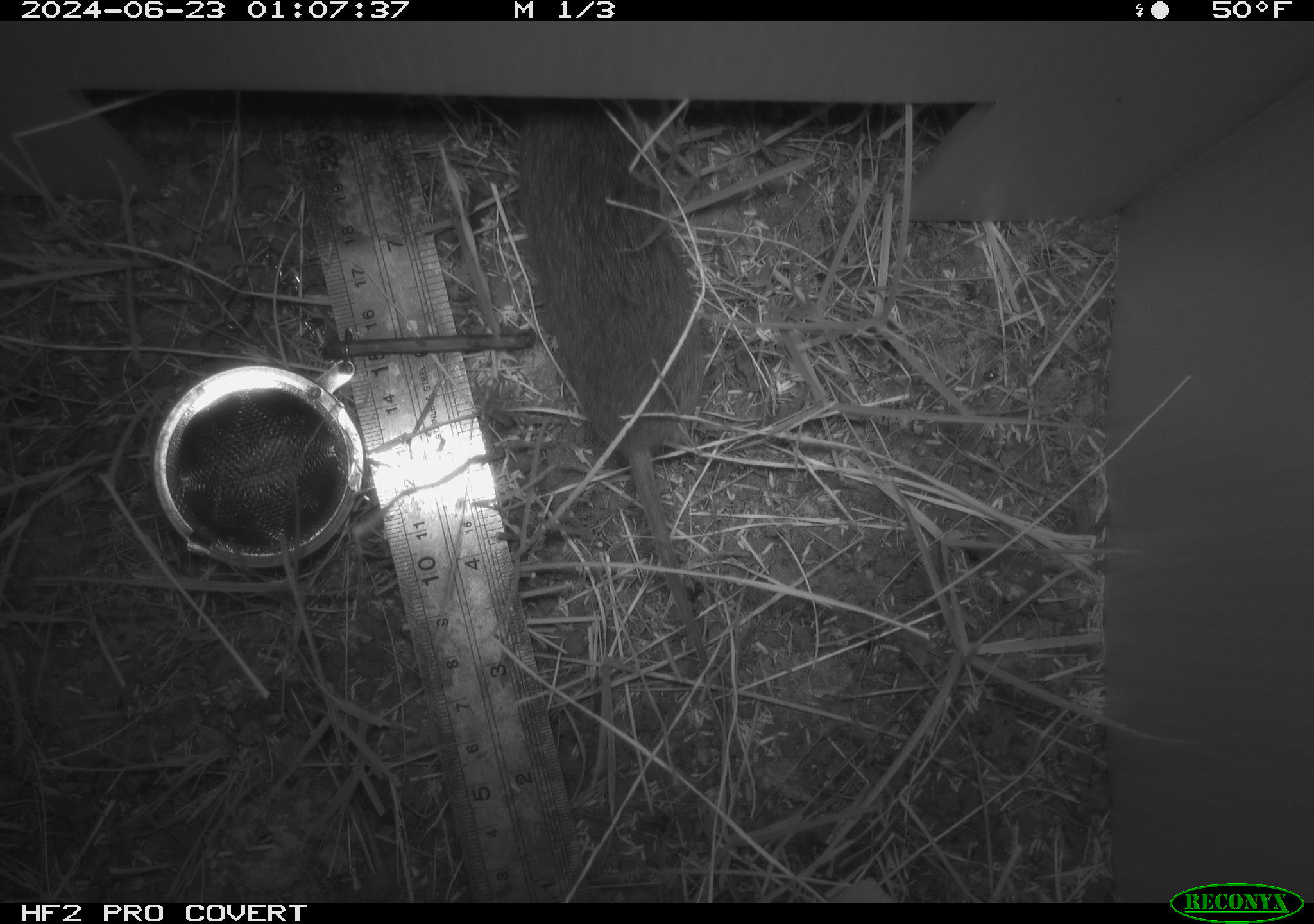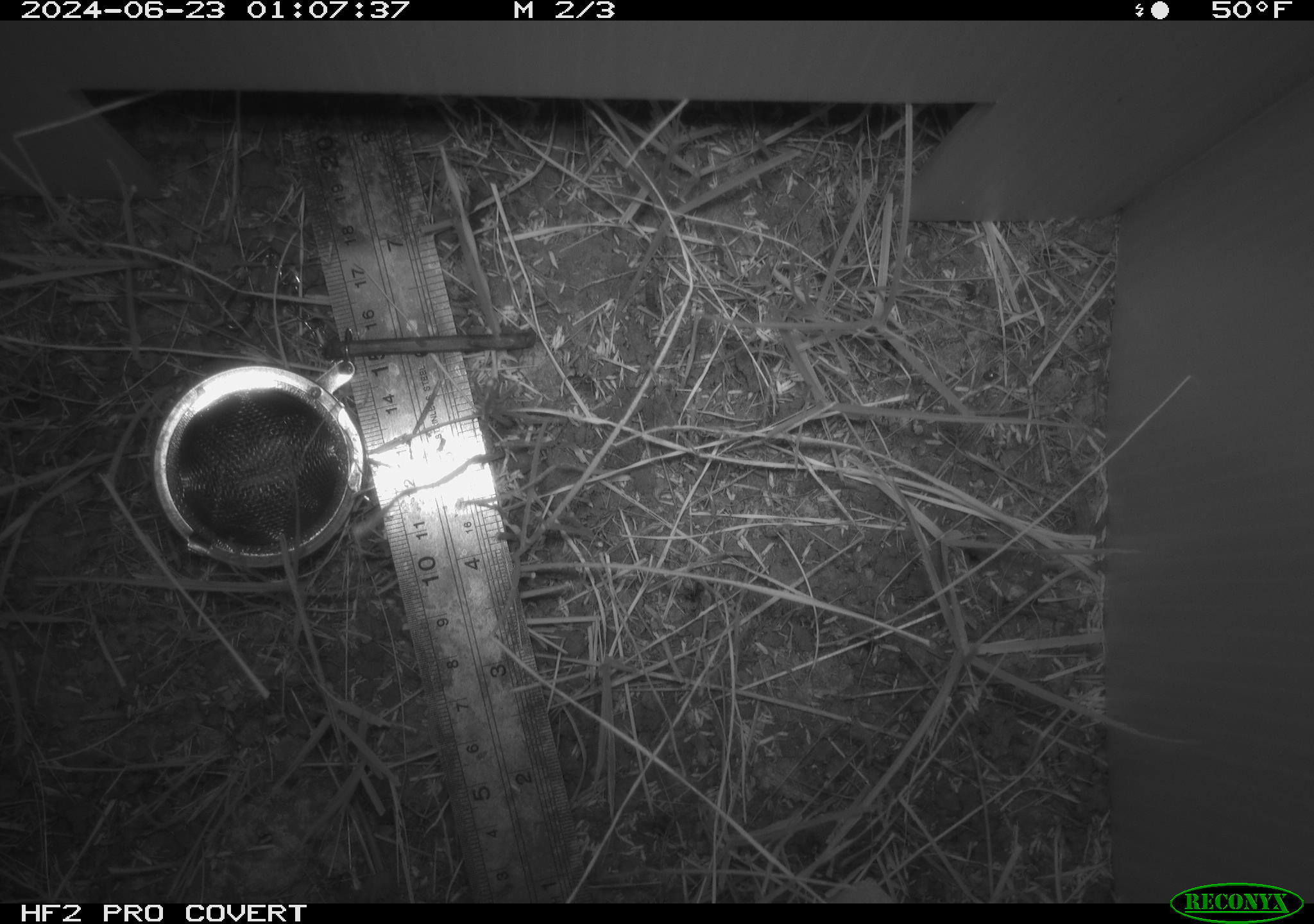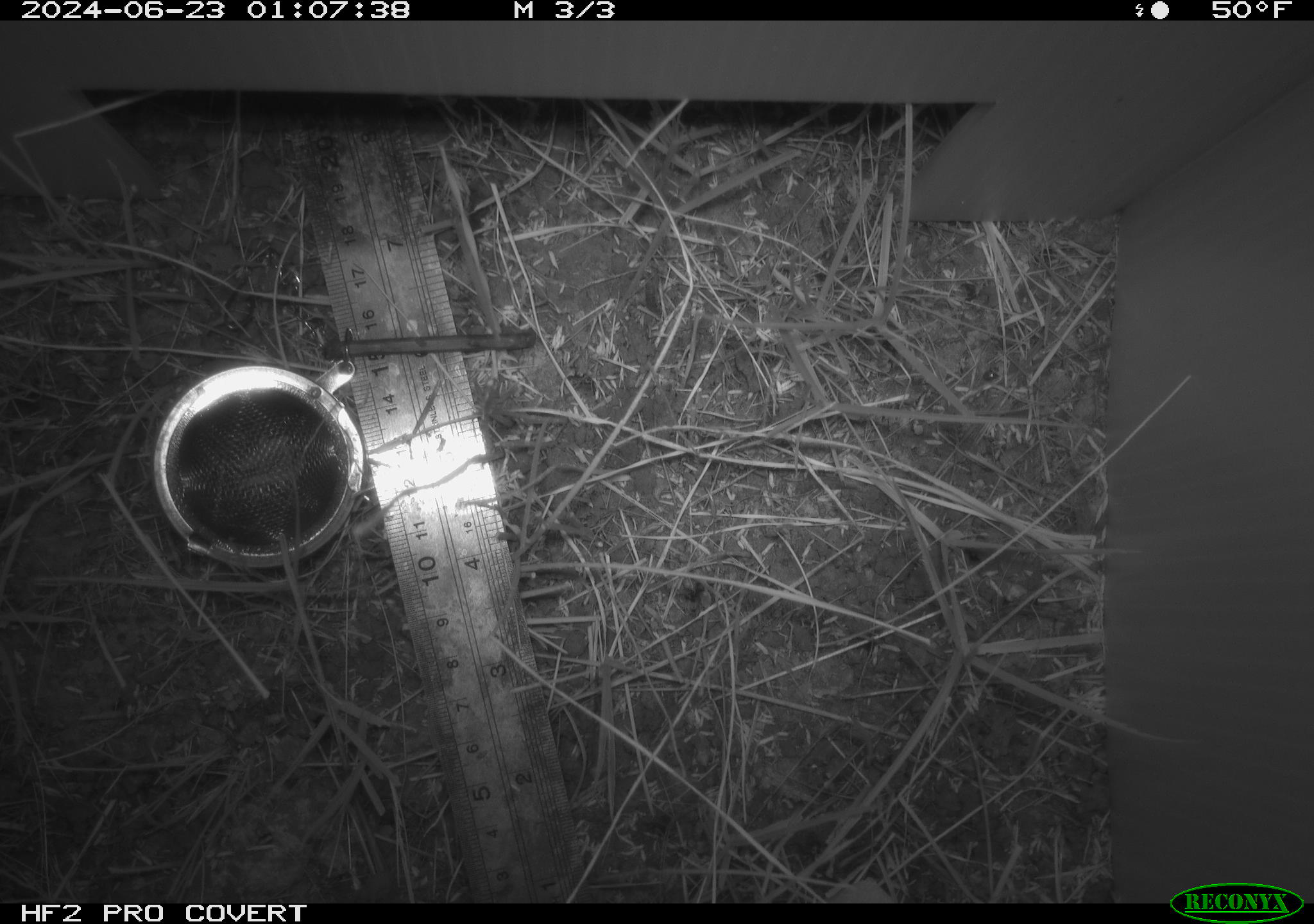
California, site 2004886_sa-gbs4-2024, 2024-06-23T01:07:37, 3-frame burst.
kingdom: Animalia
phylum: Chordata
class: Mammalia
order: Rodentia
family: Cricetidae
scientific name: Arvicolinae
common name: voles, lemmings, and muskrats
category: arvicolinae subfamily